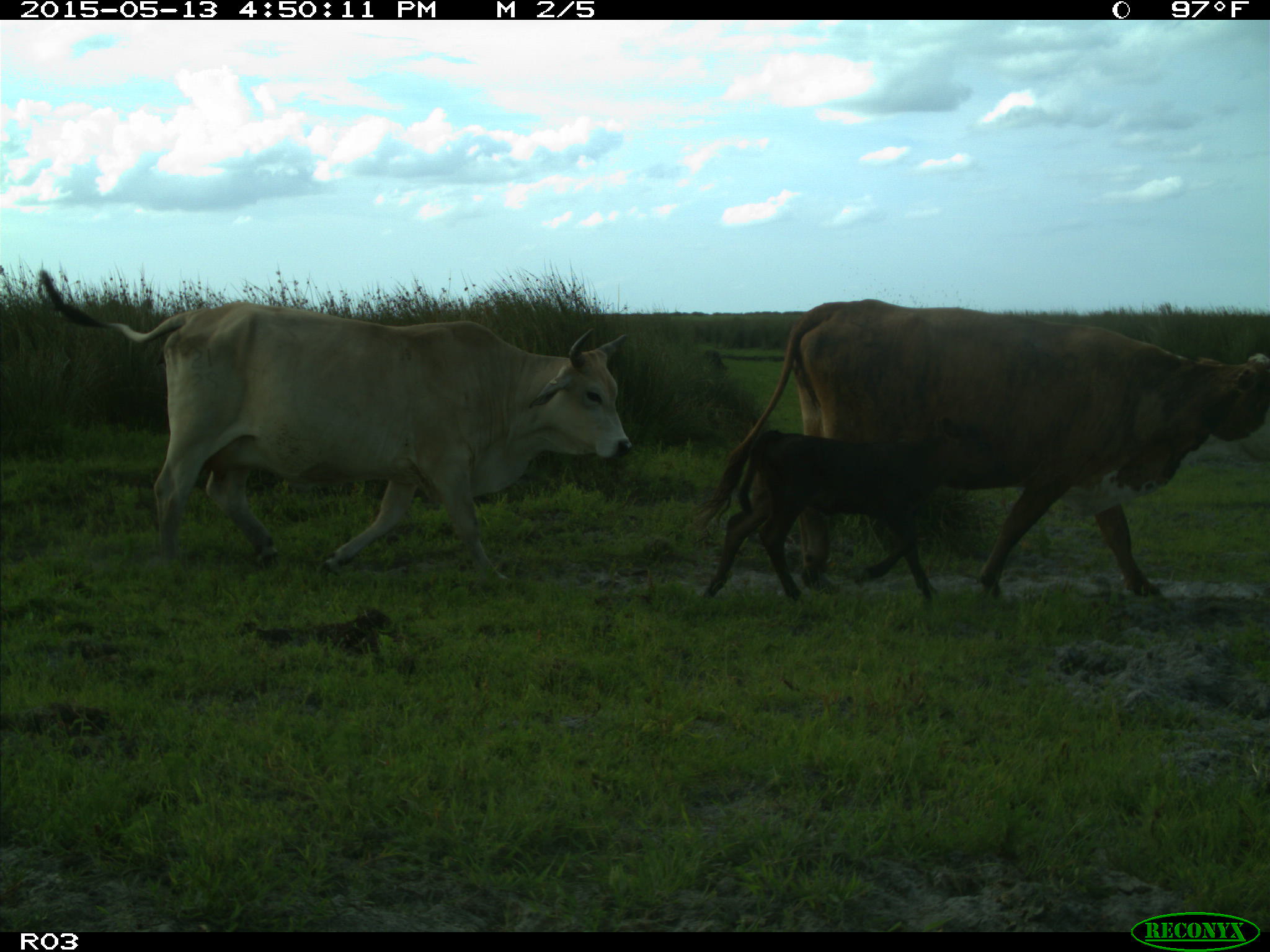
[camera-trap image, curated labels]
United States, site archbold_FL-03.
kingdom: Animalia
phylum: Chordata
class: Mammalia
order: Artiodactyla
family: Bovidae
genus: Bos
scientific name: Bos taurus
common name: domestic cow